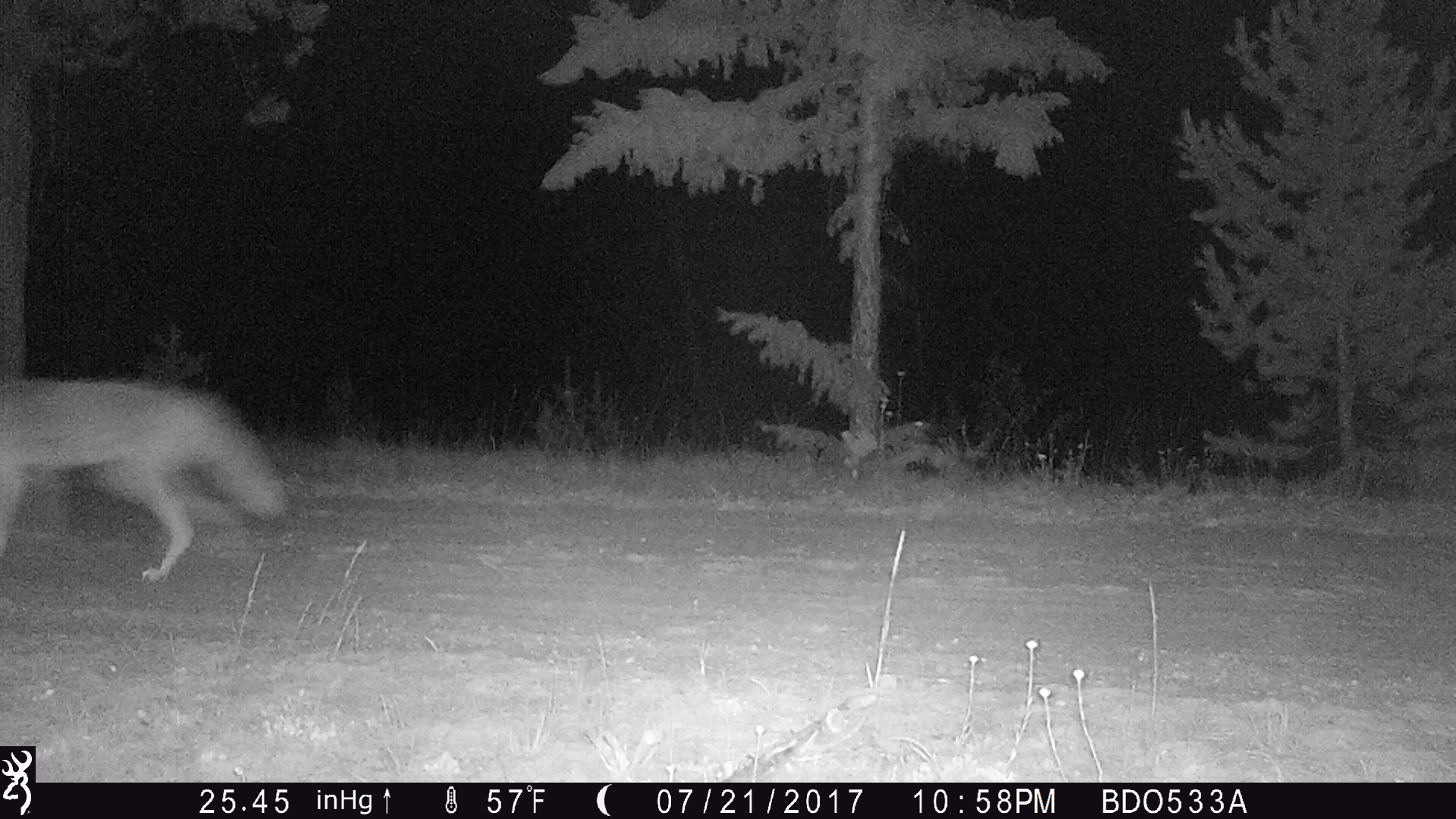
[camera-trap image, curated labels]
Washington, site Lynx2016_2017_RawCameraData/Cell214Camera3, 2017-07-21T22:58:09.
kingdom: Animalia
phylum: Chordata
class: Mammalia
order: Carnivora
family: Canidae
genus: Canis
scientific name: Canis latrans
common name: coyote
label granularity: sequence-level